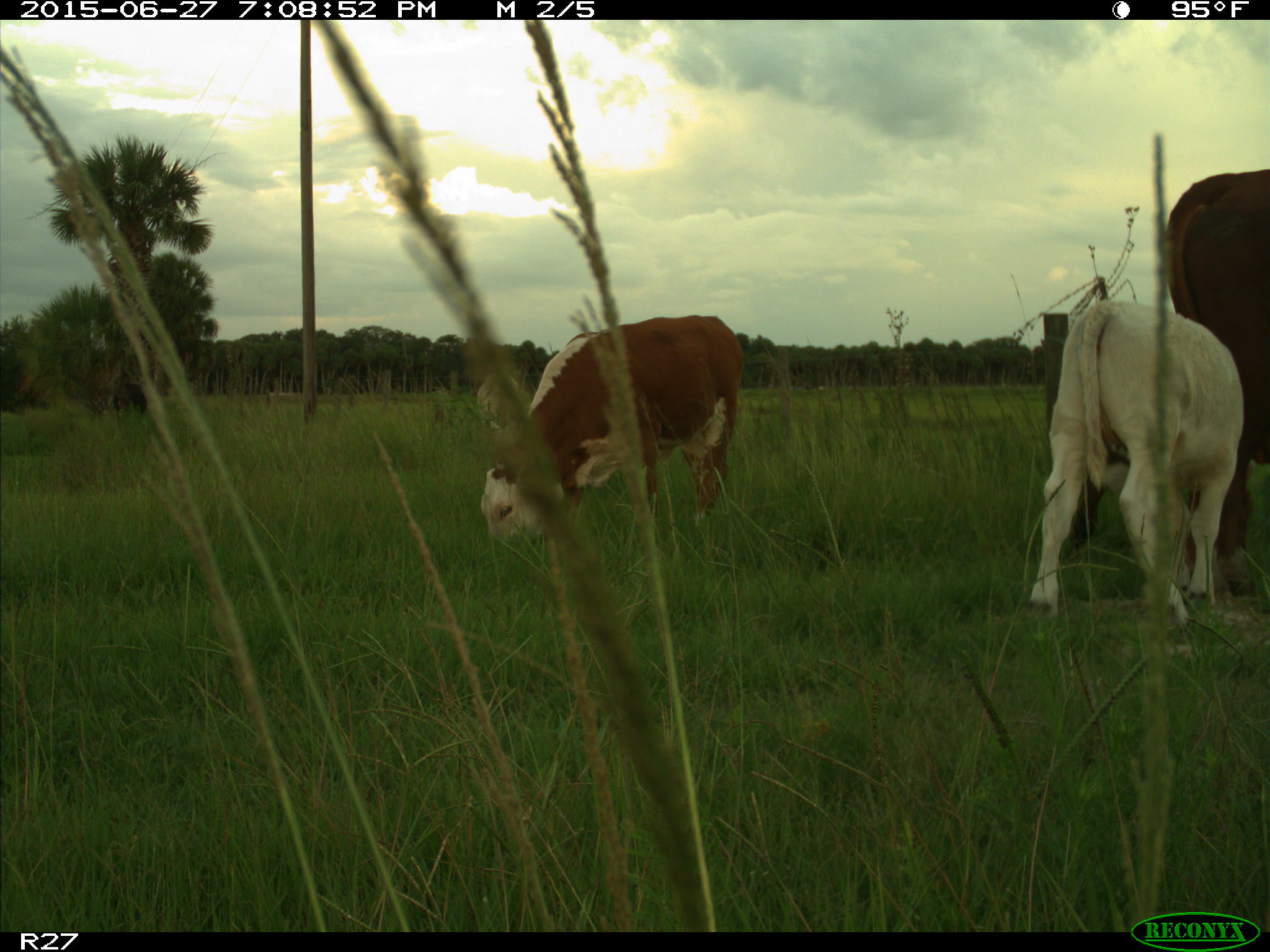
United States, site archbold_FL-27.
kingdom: Animalia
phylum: Chordata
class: Mammalia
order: Artiodactyla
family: Bovidae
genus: Bos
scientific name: Bos taurus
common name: domestic cow